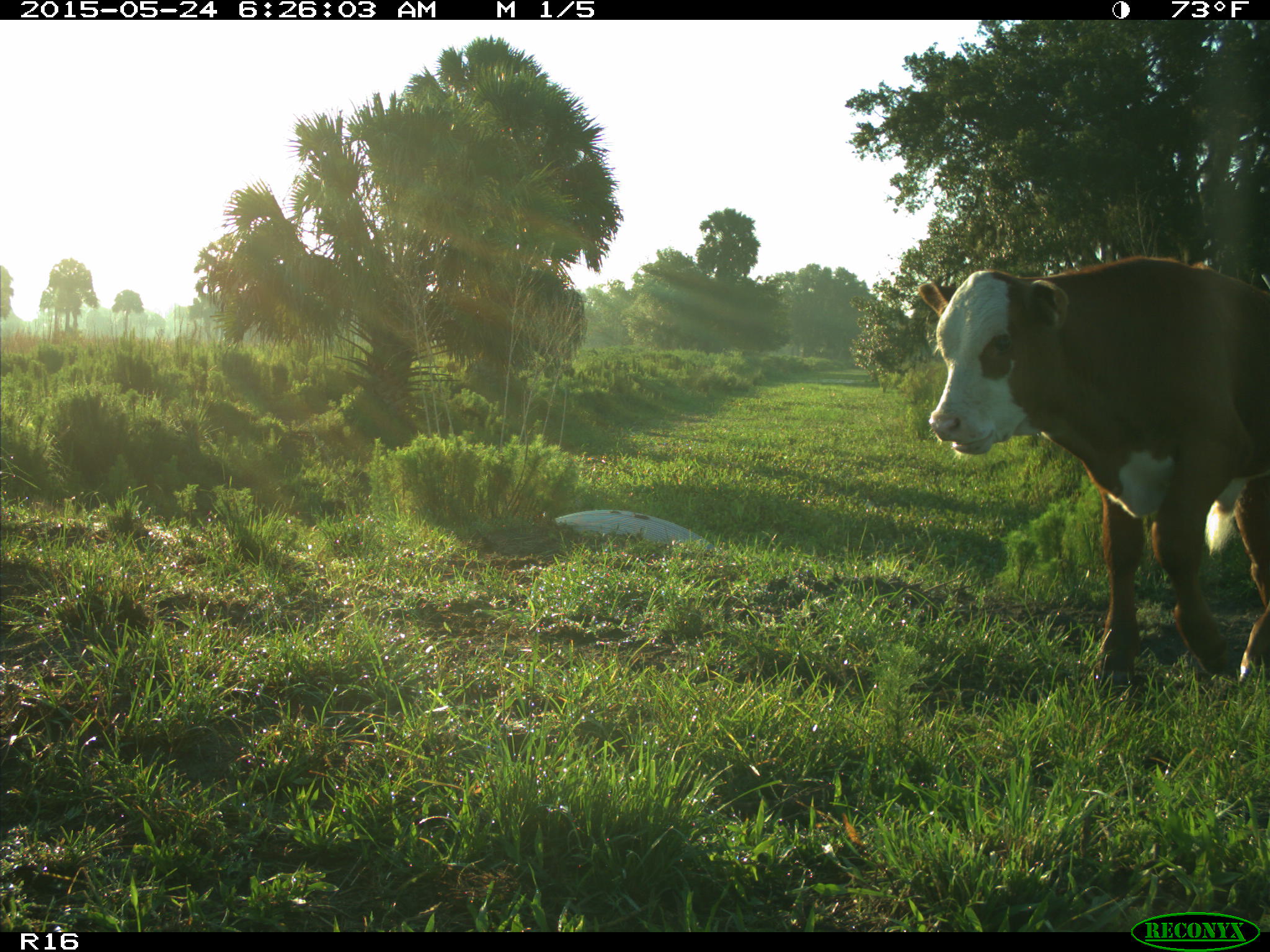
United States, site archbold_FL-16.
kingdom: Animalia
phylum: Chordata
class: Mammalia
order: Artiodactyla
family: Bovidae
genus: Bos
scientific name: Bos taurus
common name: domestic cow